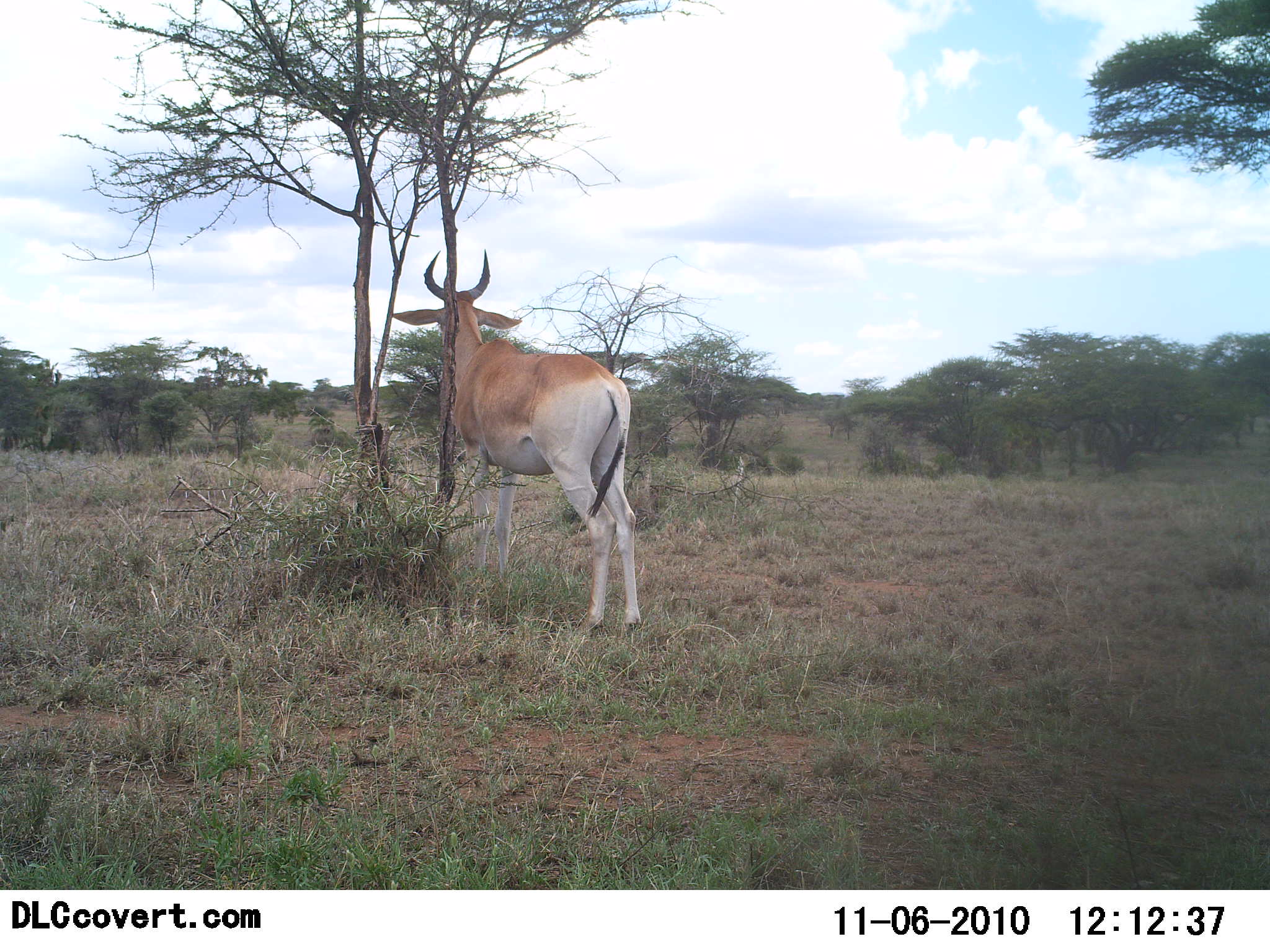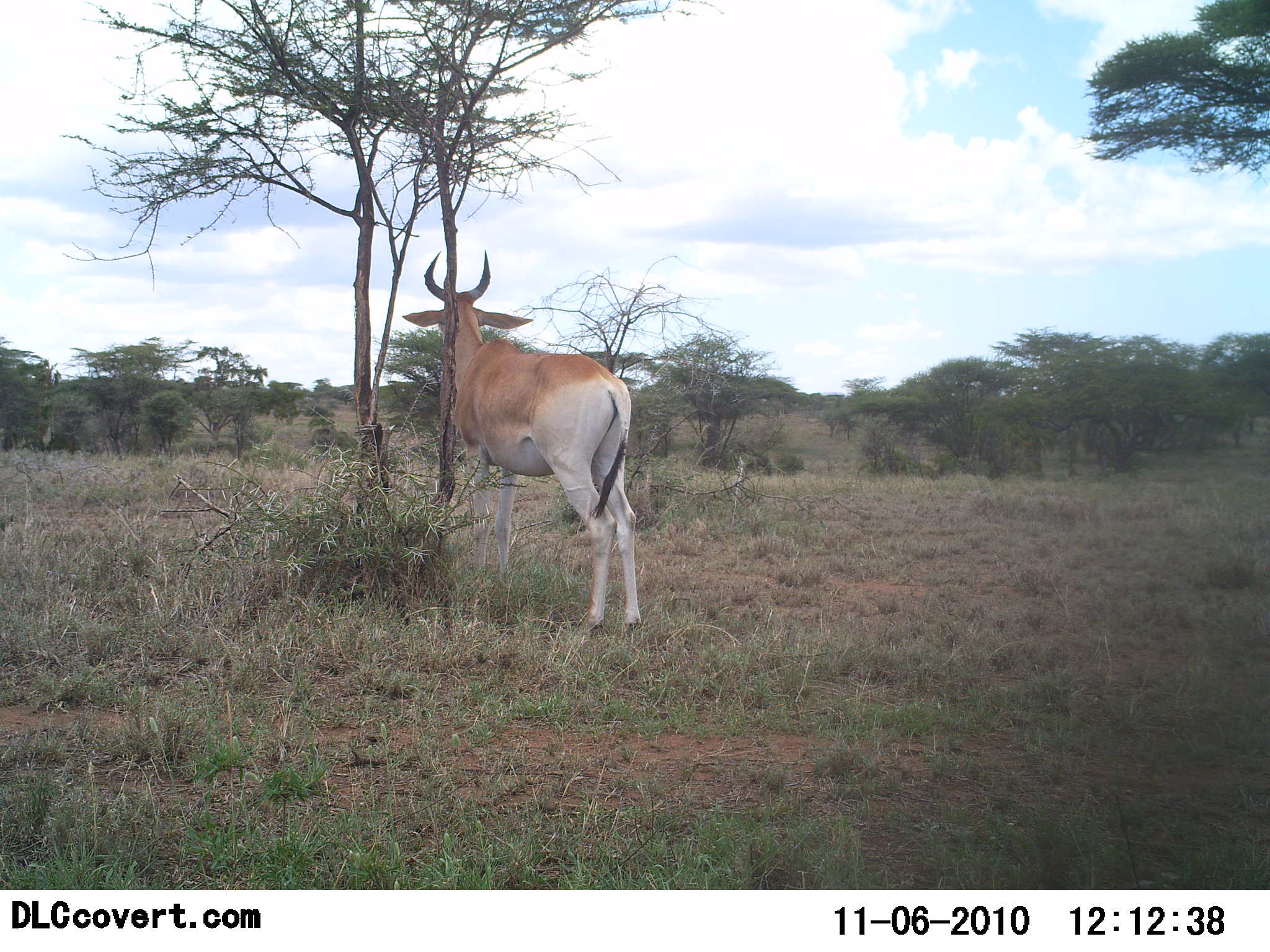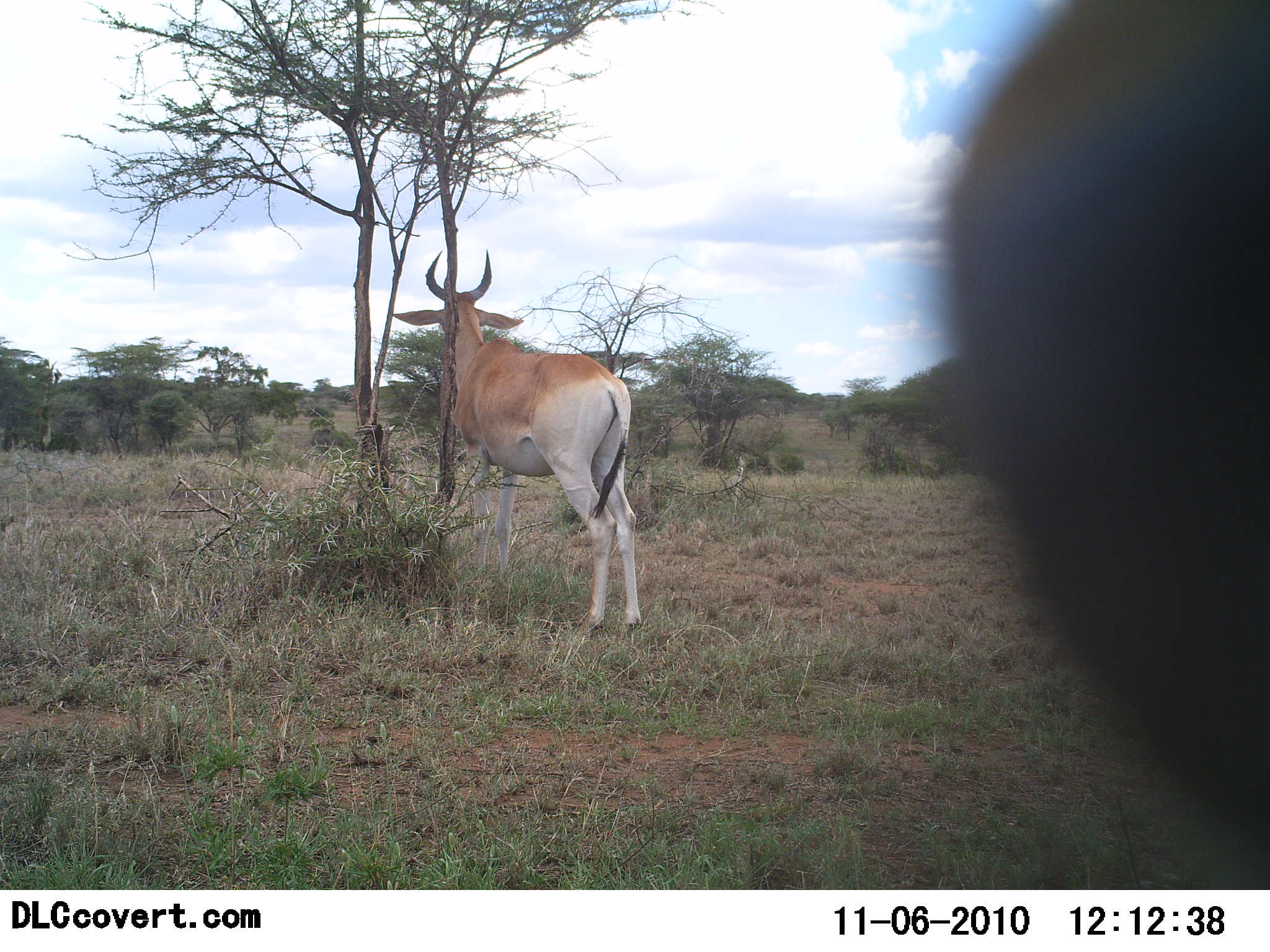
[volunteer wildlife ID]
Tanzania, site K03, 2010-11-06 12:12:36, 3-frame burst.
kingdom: Animalia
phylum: Chordata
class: Mammalia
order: Artiodactyla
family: Bovidae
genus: Alcelaphus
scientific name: Alcelaphus buselaphus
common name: hartebeest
Hartebeest (Alcelaphus buselaphus), count 1. Behavior (volunteer vote fractions): standing 100%, resting 0%, moving 0%, interacting 0%. Young present (vote fraction): 0%. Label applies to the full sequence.